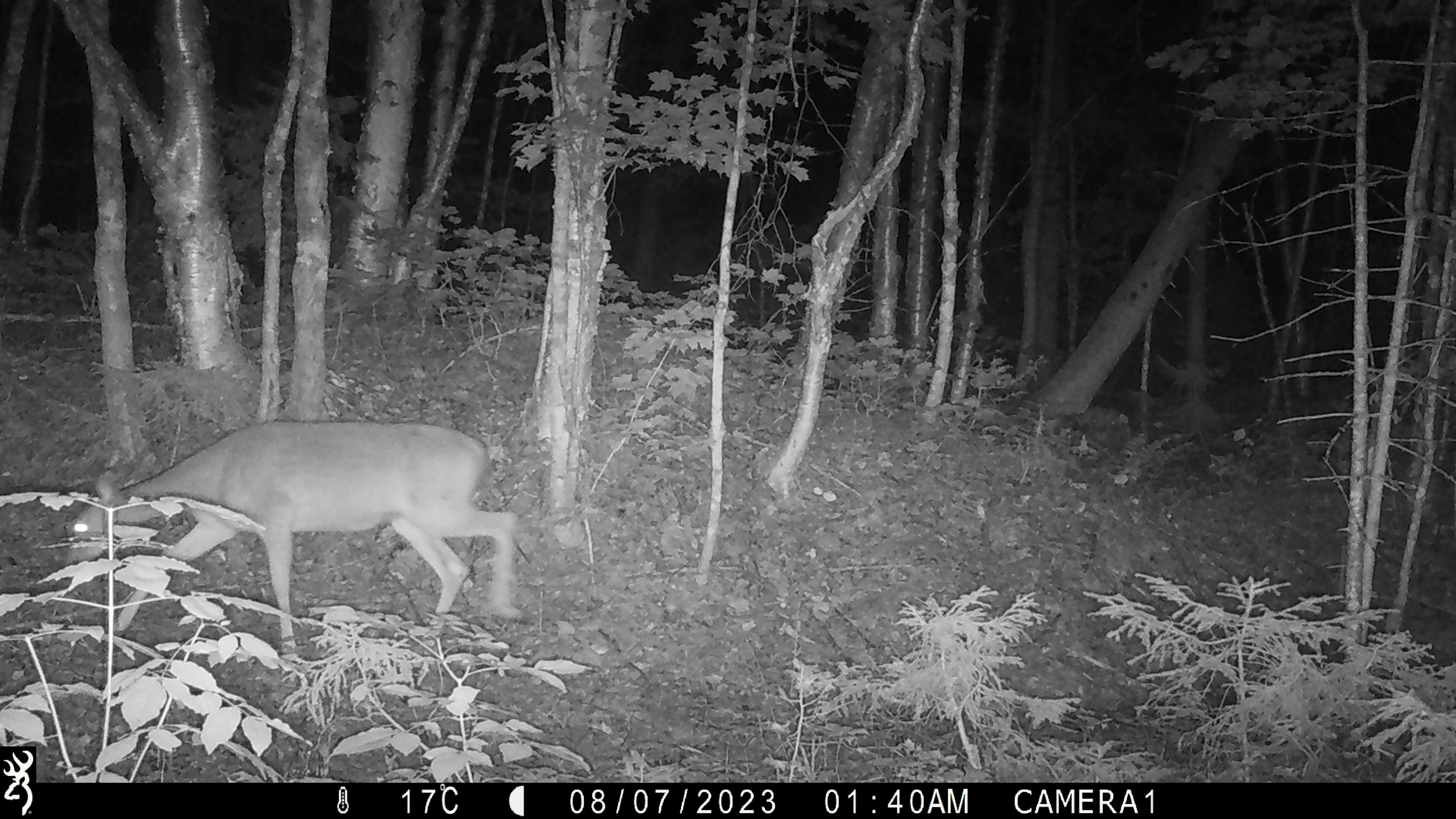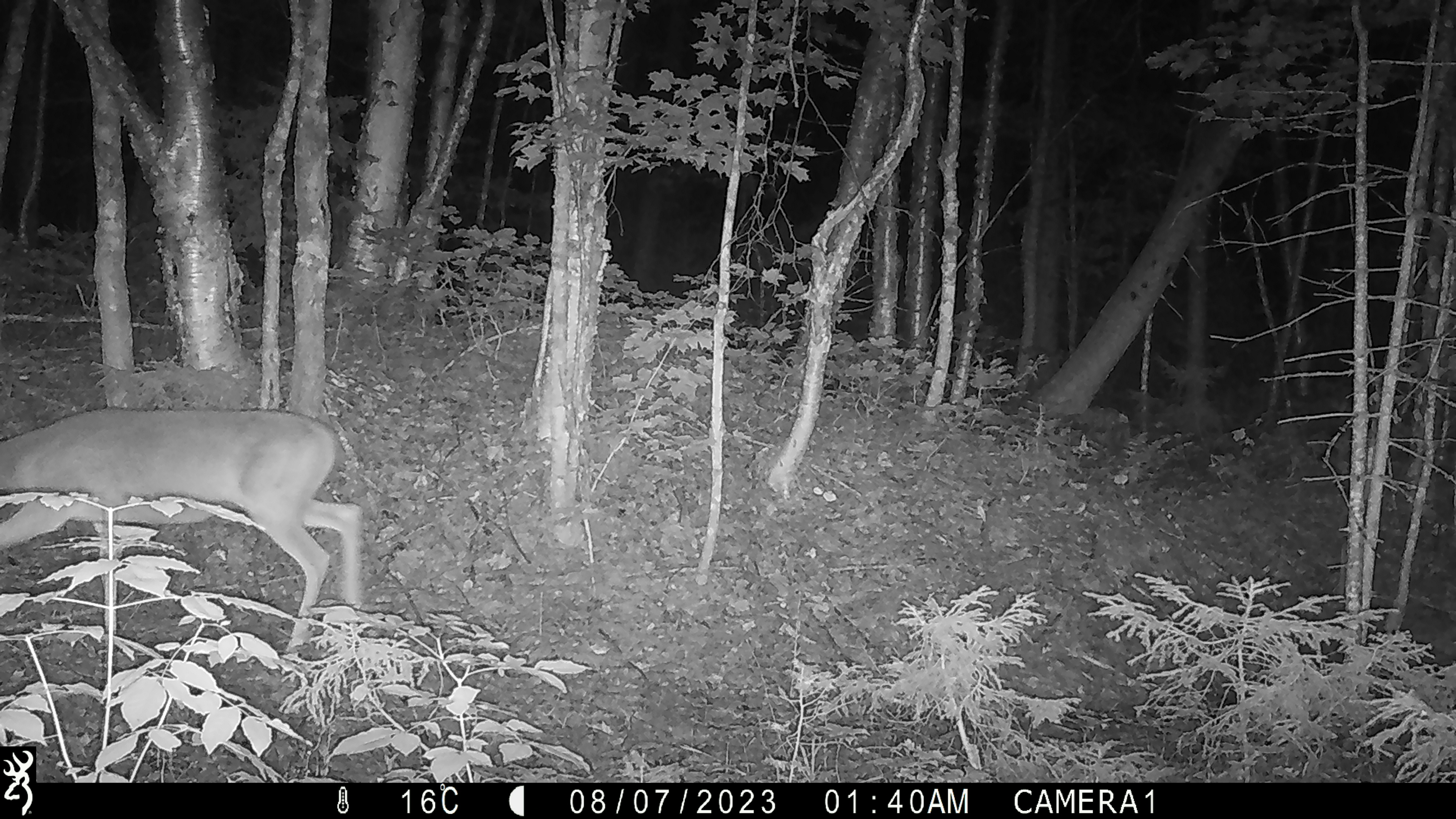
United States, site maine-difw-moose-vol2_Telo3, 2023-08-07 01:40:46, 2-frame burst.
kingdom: Animalia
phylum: Chordata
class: Mammalia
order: Artiodactyla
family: Cervidae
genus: Odocoileus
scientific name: Odocoileus virginianus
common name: white-tailed deer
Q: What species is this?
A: White-tailed deer (Odocoileus virginianus).